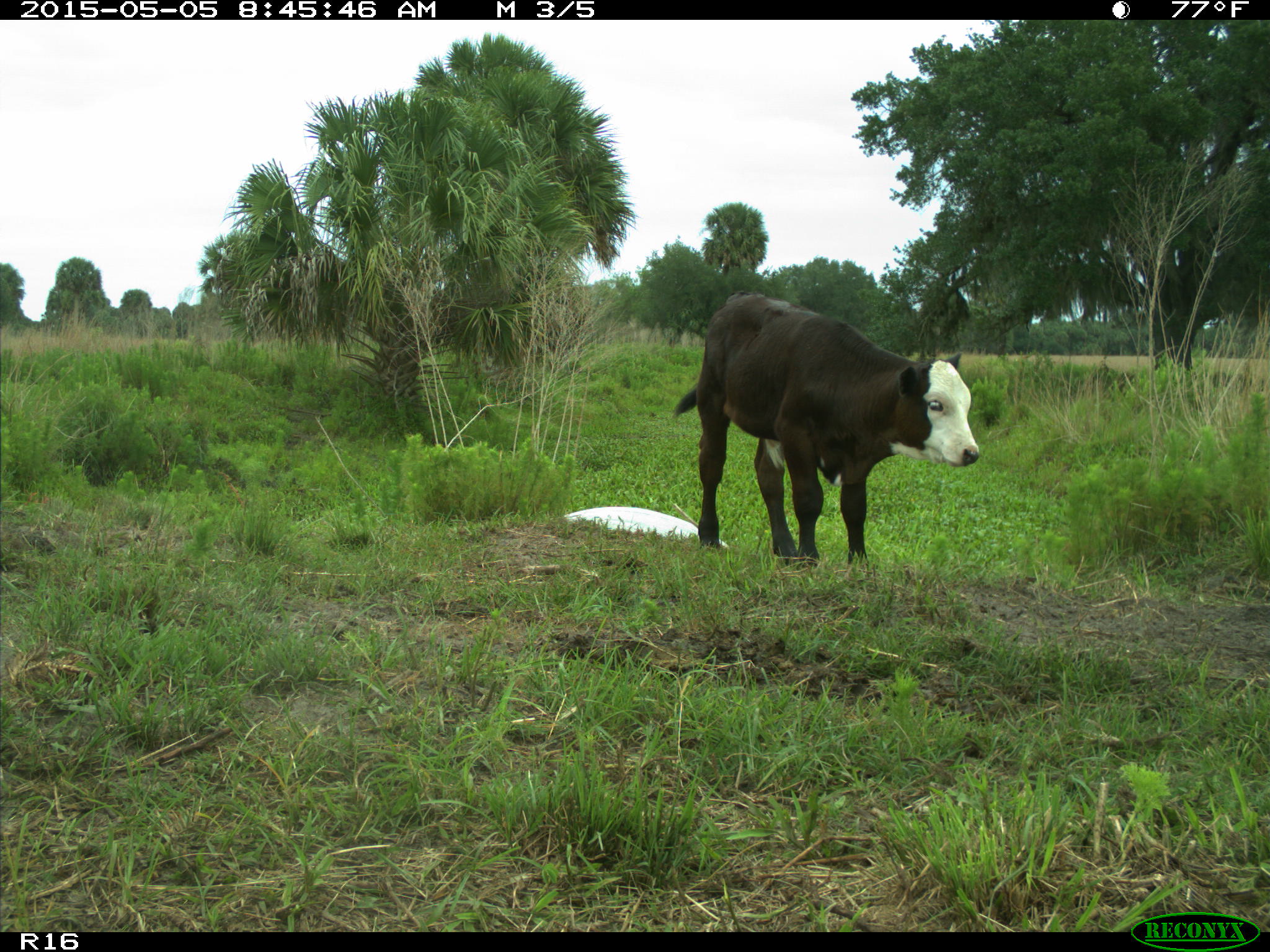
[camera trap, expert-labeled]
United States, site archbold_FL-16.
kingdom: Animalia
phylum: Chordata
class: Mammalia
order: Artiodactyla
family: Bovidae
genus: Bos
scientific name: Bos taurus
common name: domestic cow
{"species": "Bos taurus (domestic cow)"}